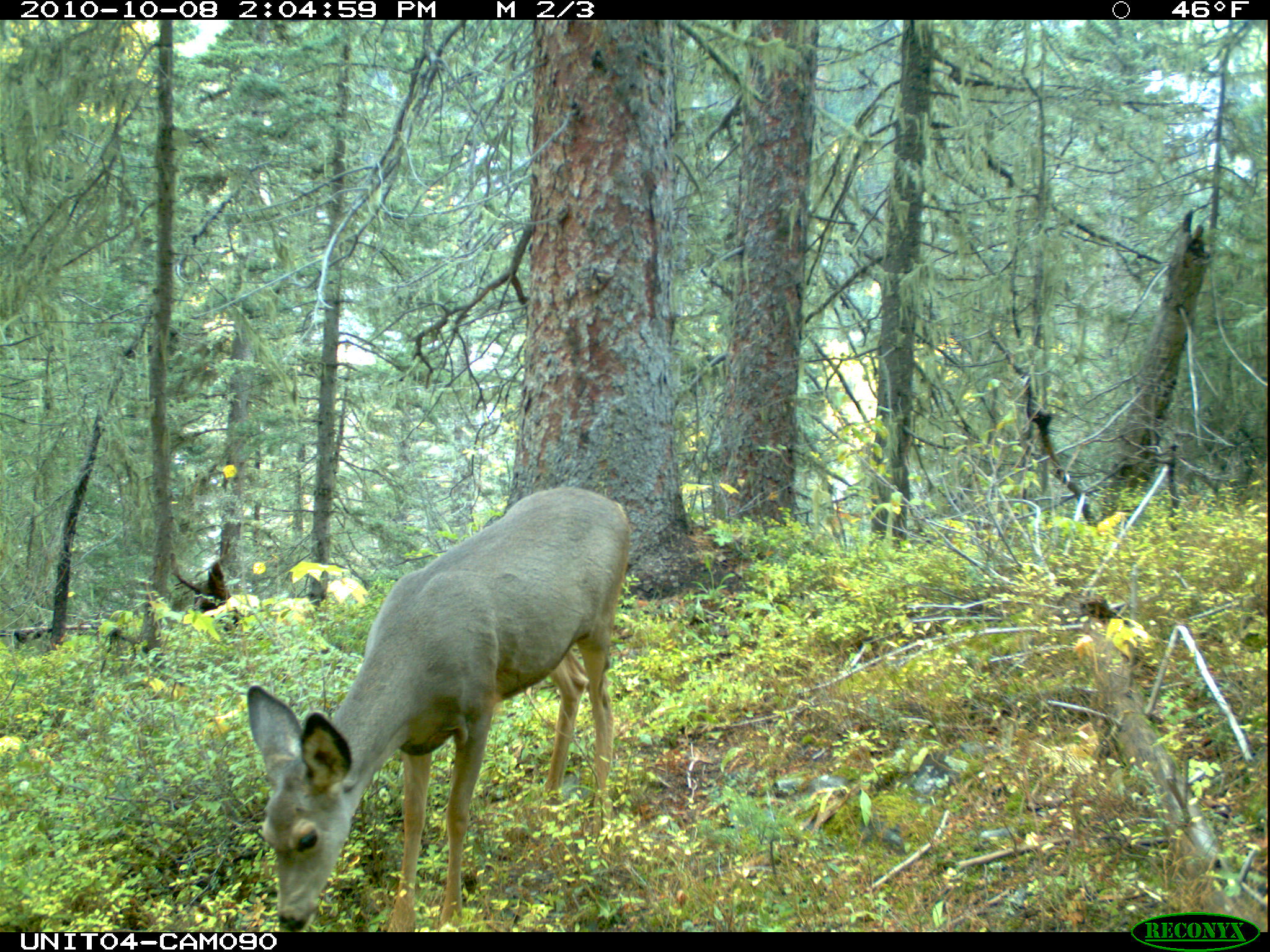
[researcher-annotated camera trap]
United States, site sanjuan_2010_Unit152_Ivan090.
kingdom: Animalia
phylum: Chordata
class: Mammalia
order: Artiodactyla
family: Cervidae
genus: Odocoileus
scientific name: Odocoileus hemionus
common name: mule deer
Odocoileus hemionus (mule deer).